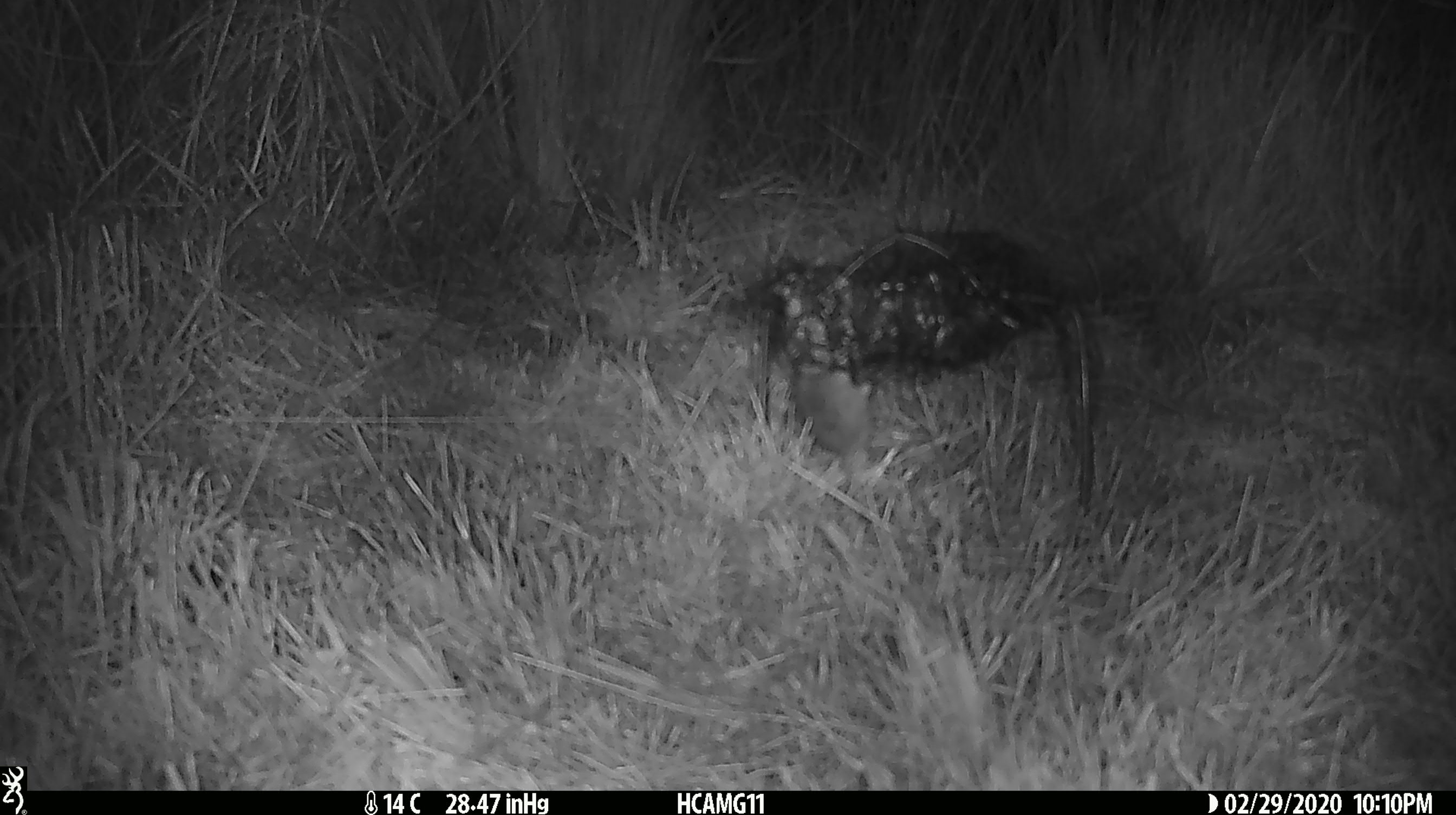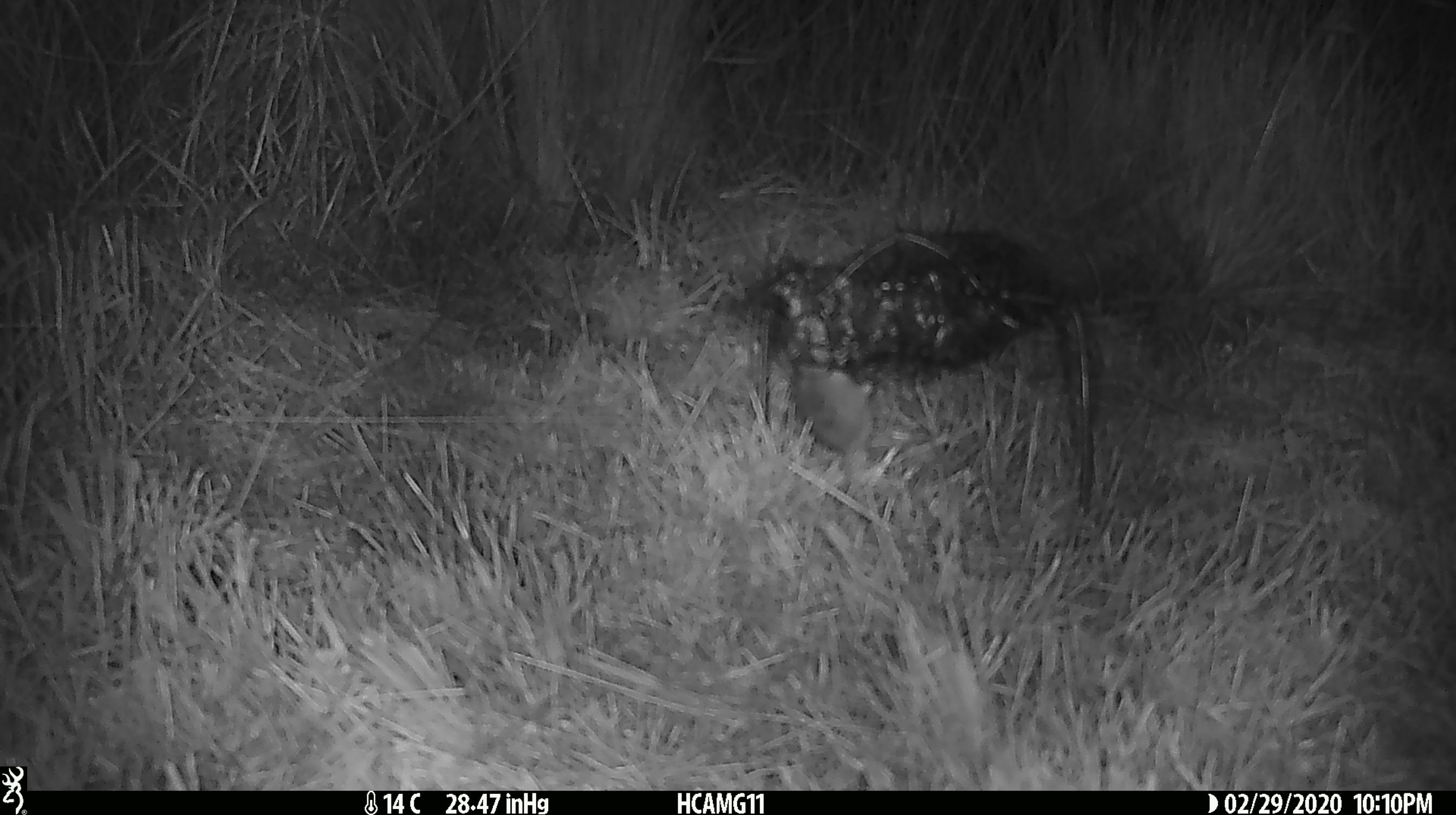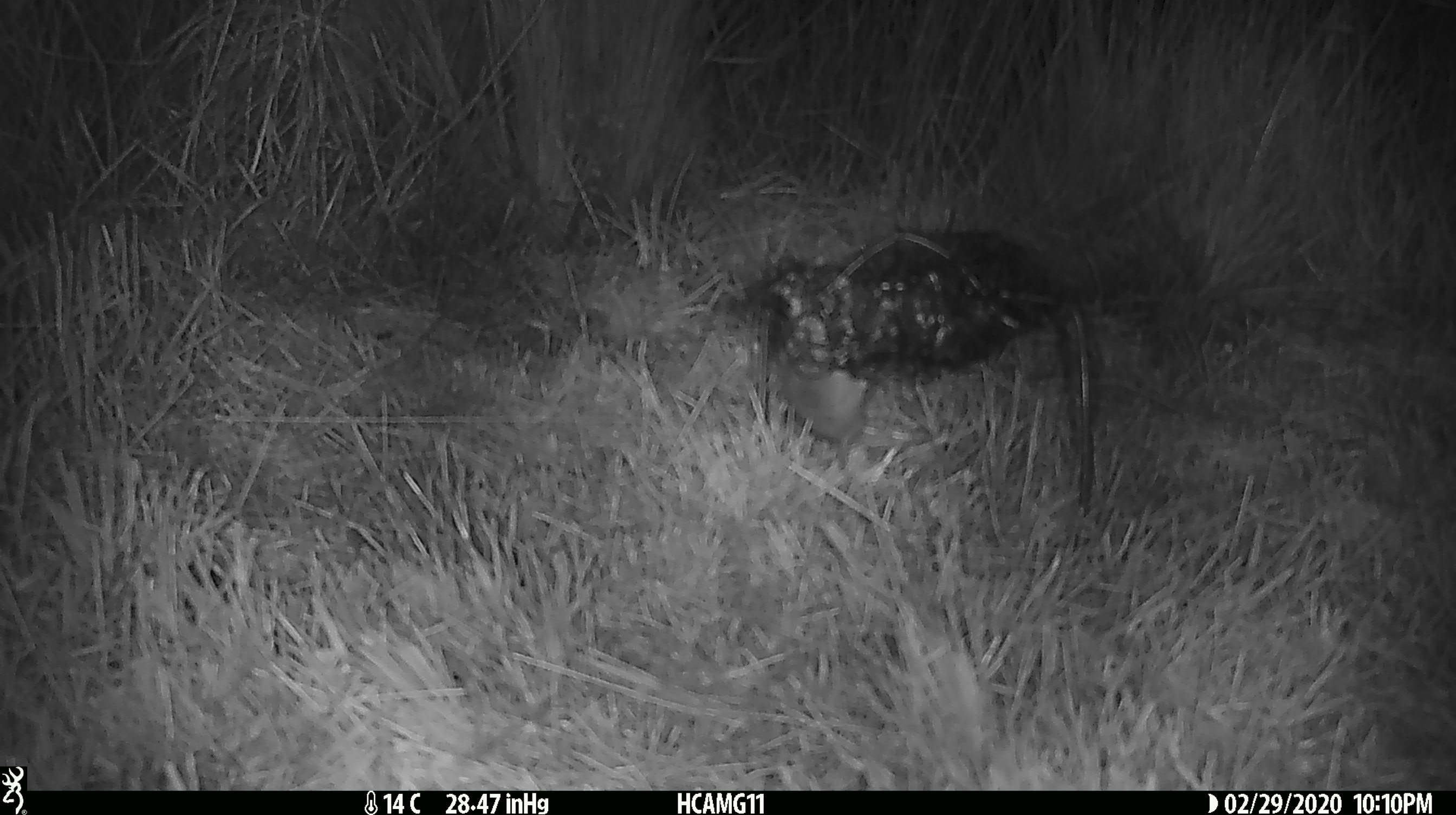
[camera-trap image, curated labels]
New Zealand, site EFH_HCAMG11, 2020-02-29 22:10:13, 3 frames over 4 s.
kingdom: Animalia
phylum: Chordata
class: Mammalia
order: Rodentia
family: Muridae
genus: Mus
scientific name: Mus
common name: mouse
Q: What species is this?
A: Mouse (Mus).